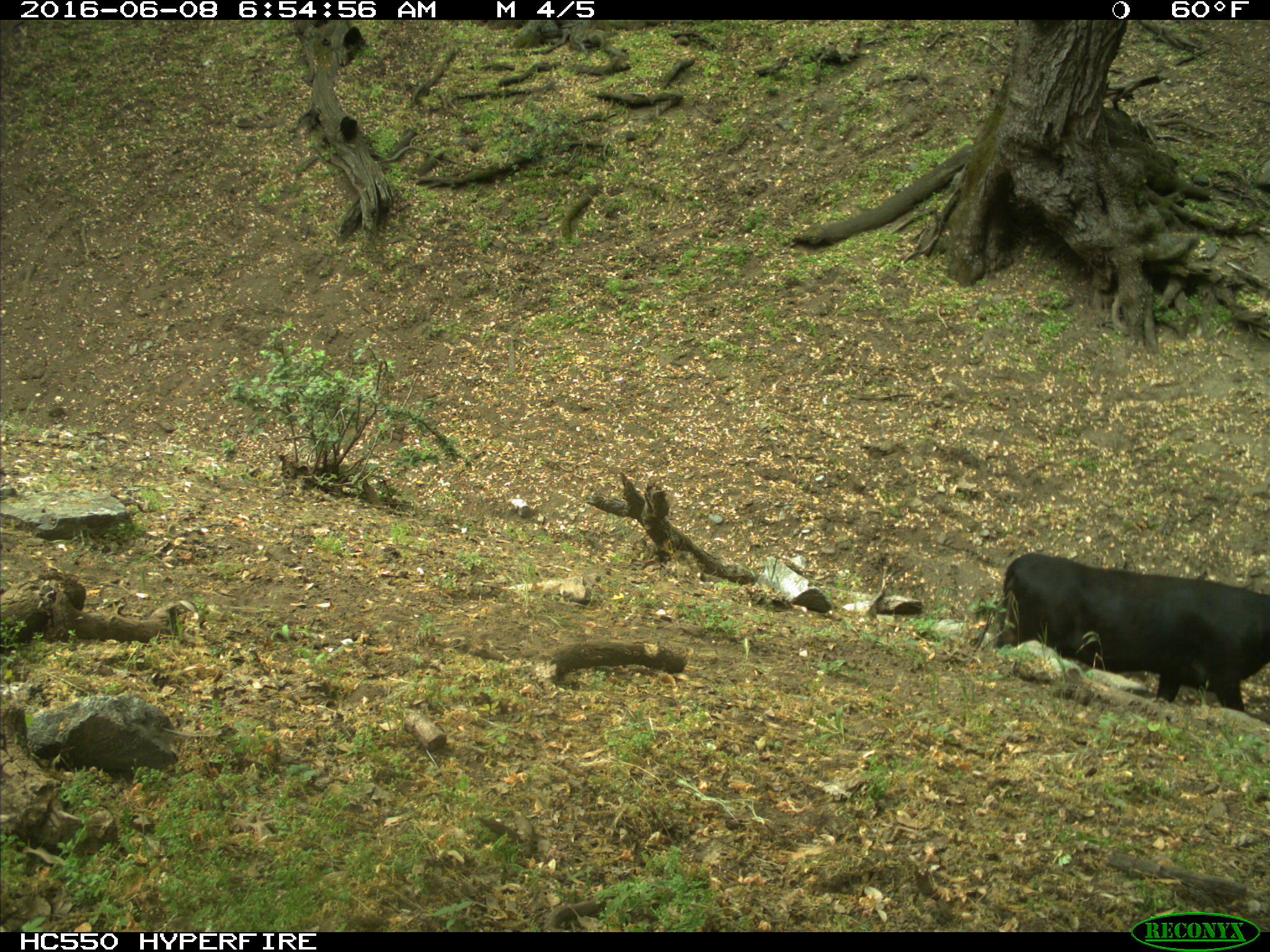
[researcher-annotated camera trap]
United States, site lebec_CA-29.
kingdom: Animalia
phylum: Chordata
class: Mammalia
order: Artiodactyla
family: Bovidae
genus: Bos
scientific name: Bos taurus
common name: domestic cow